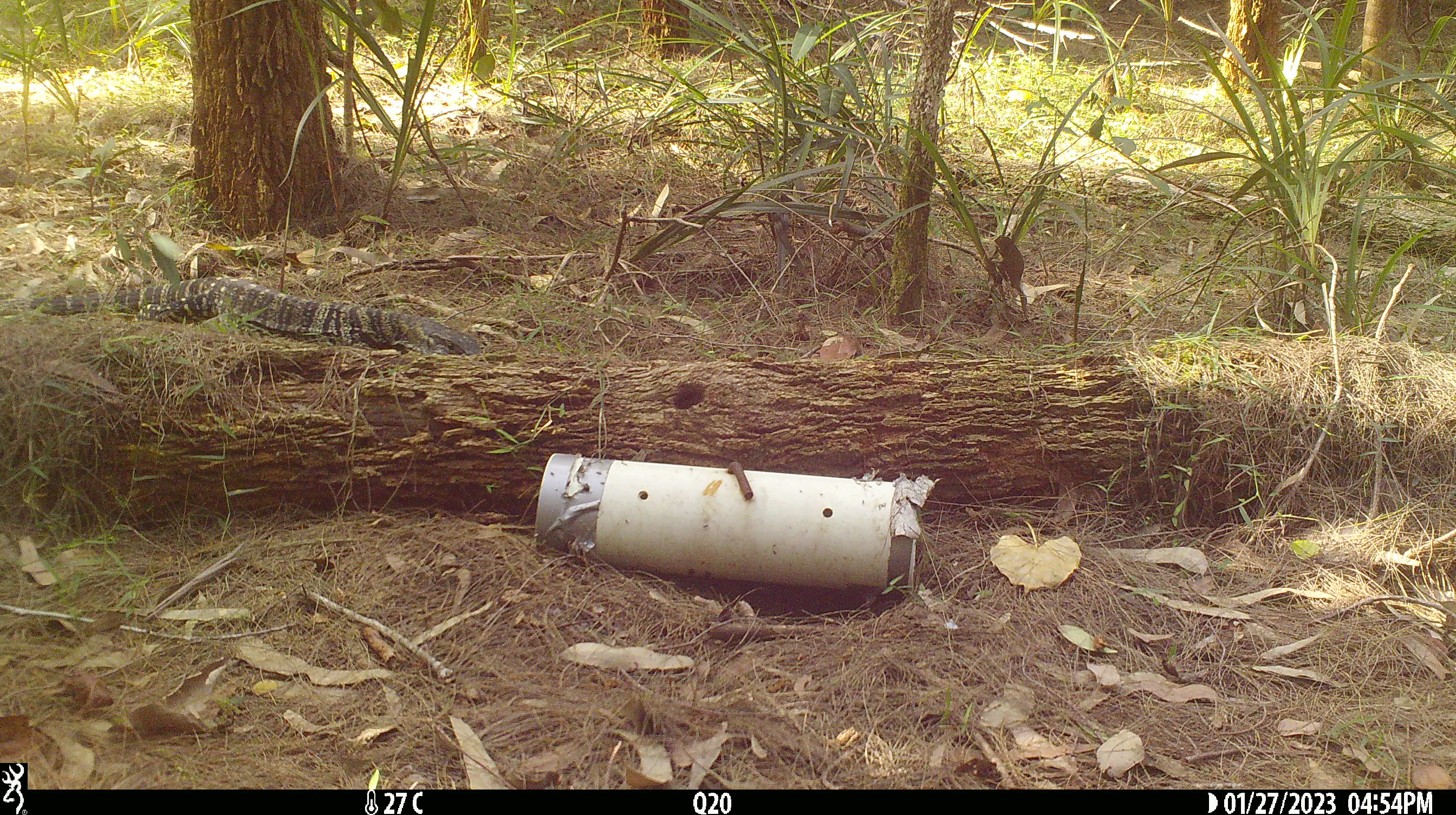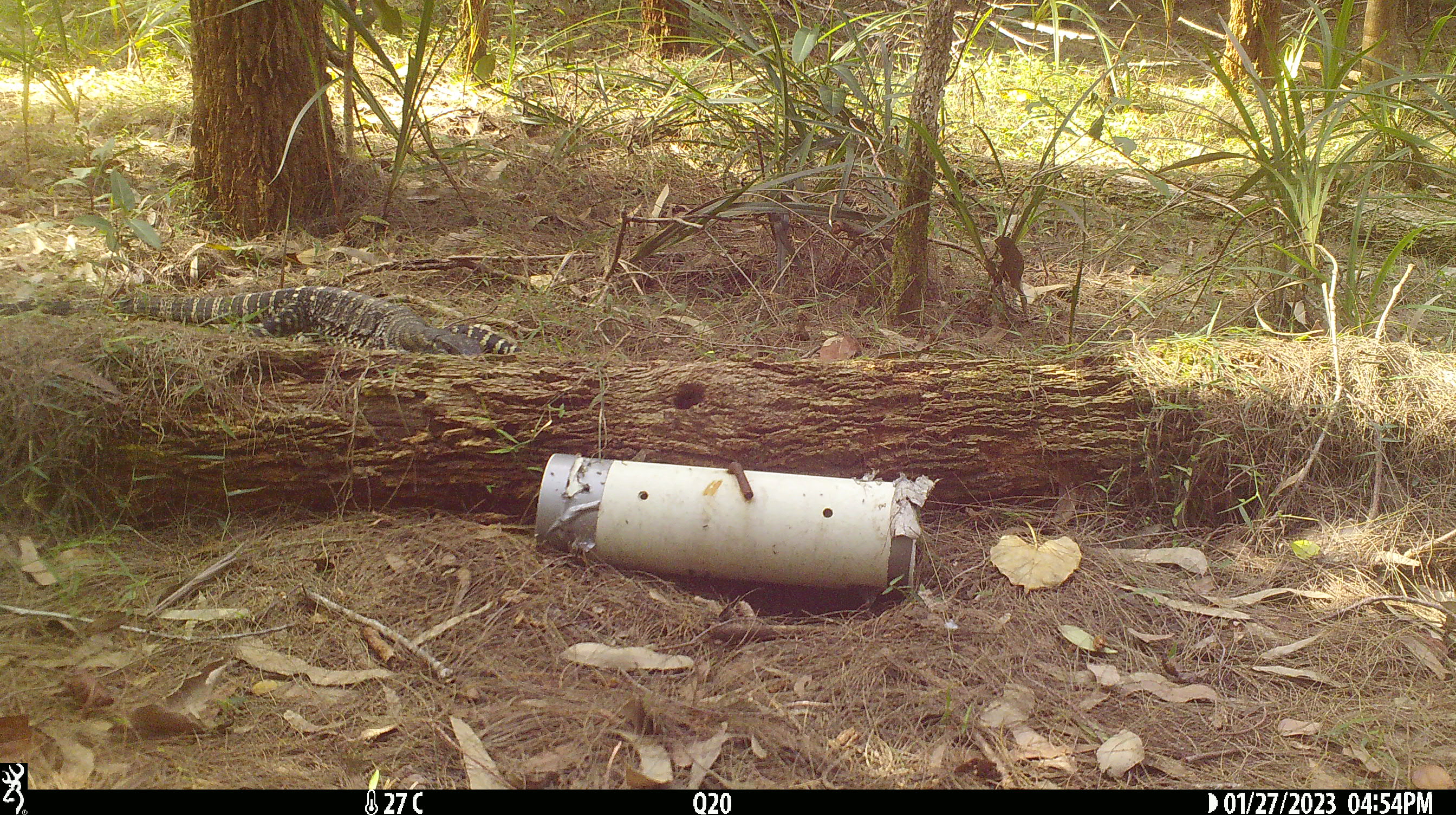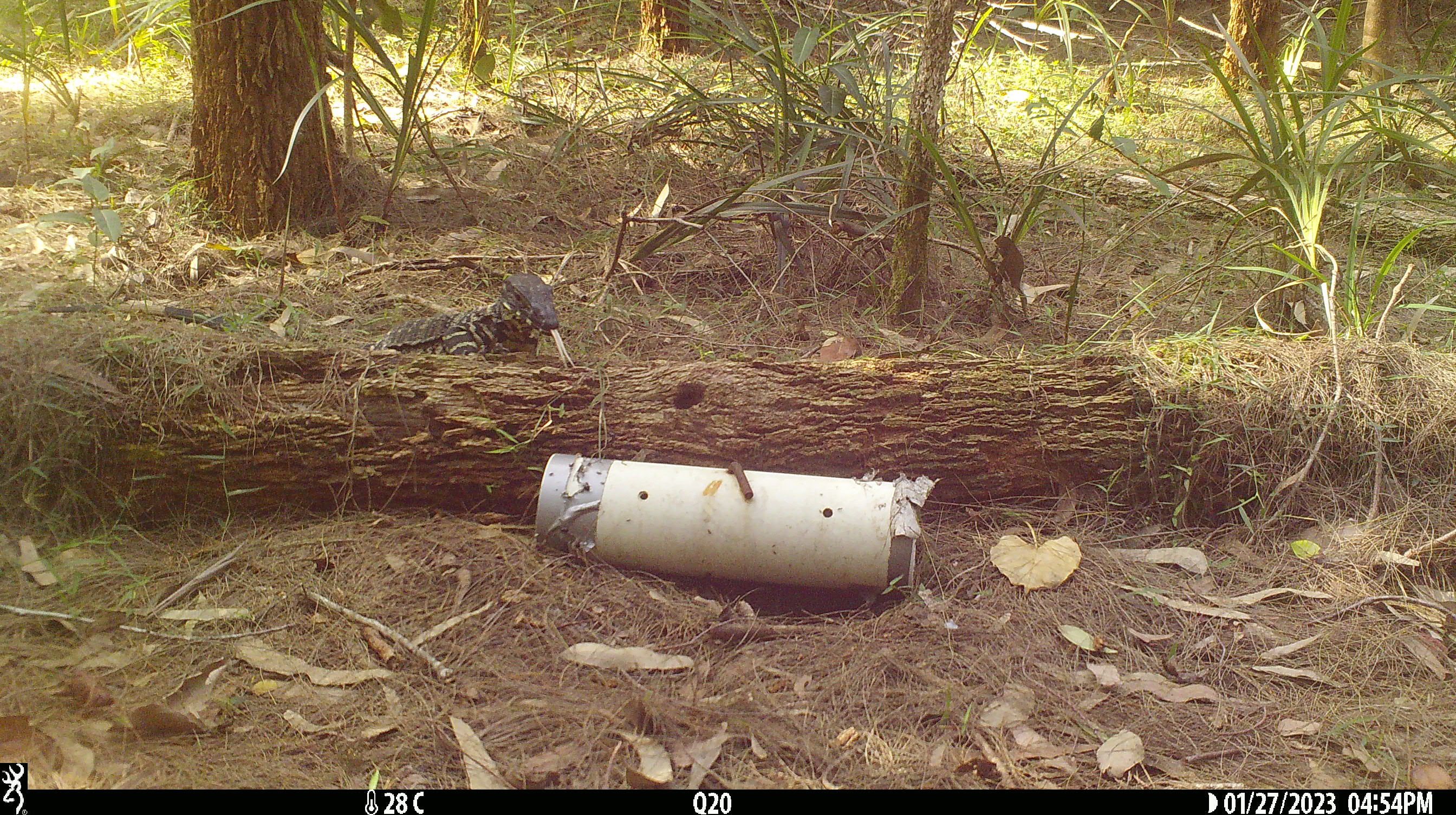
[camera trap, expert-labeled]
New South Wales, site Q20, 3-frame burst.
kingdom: Animalia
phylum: Chordata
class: Reptilia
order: Squamata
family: Varanidae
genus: Varanus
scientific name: Varanus varius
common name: lace monitor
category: goanna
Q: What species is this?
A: Goanna (lace monitor) (Varanus varius).